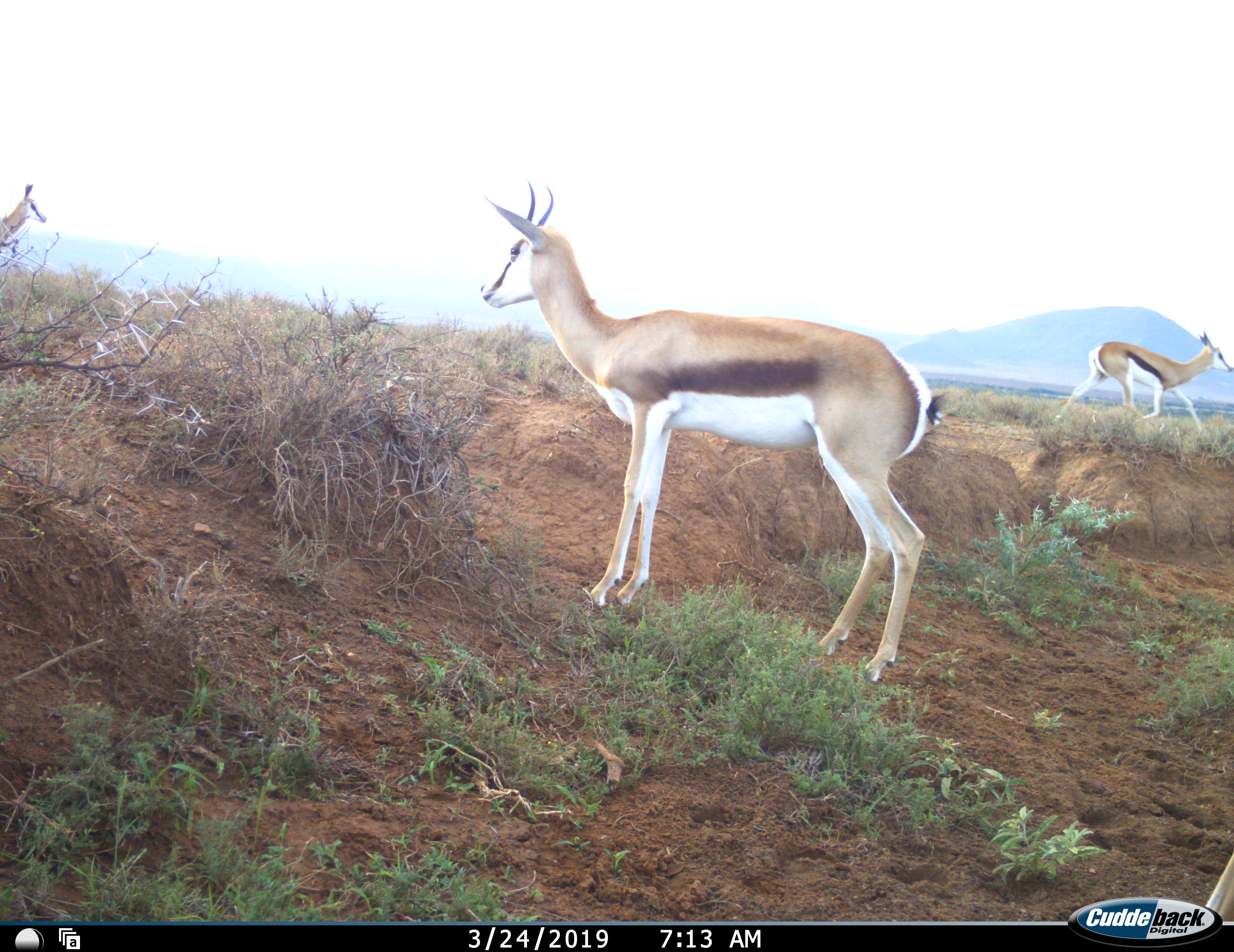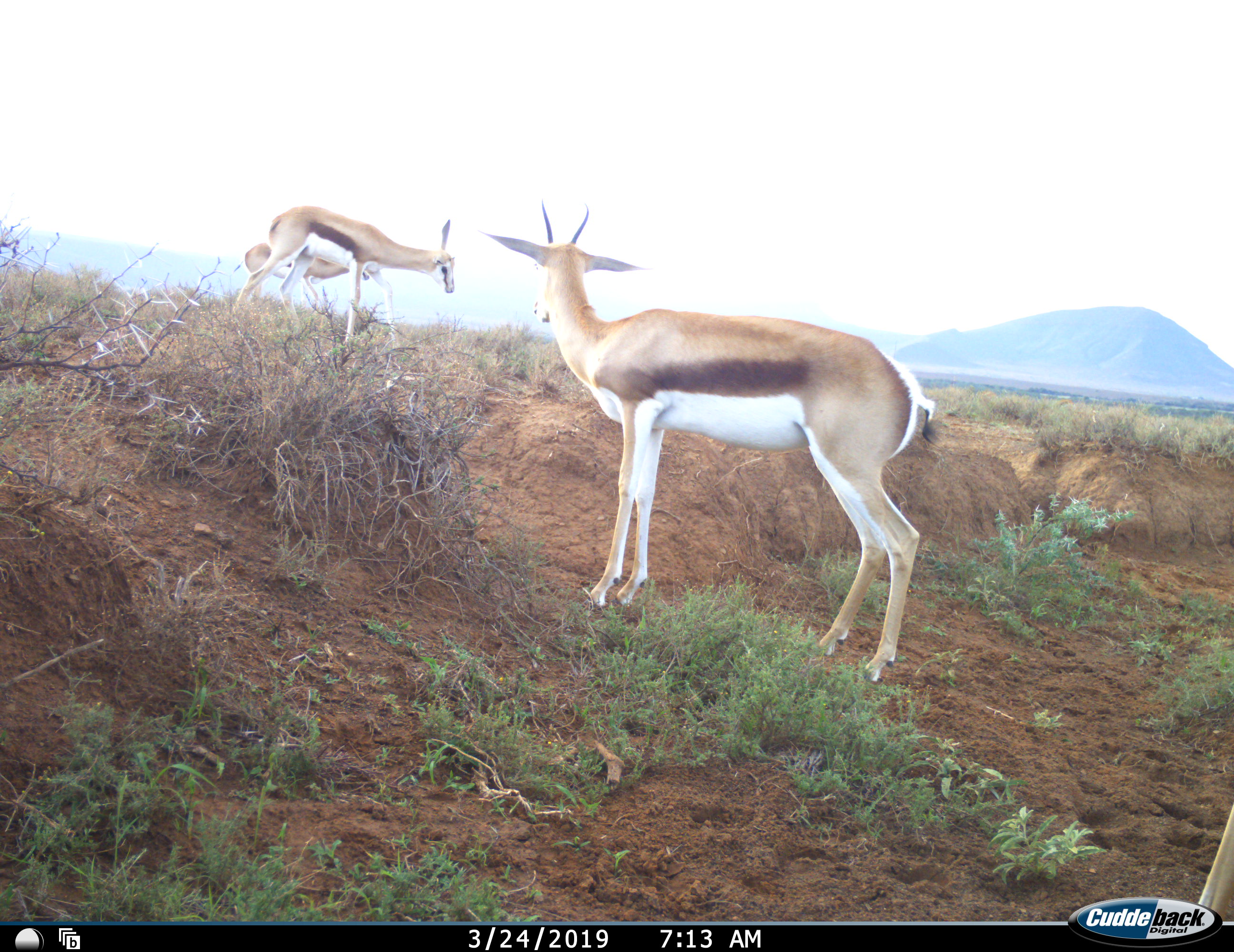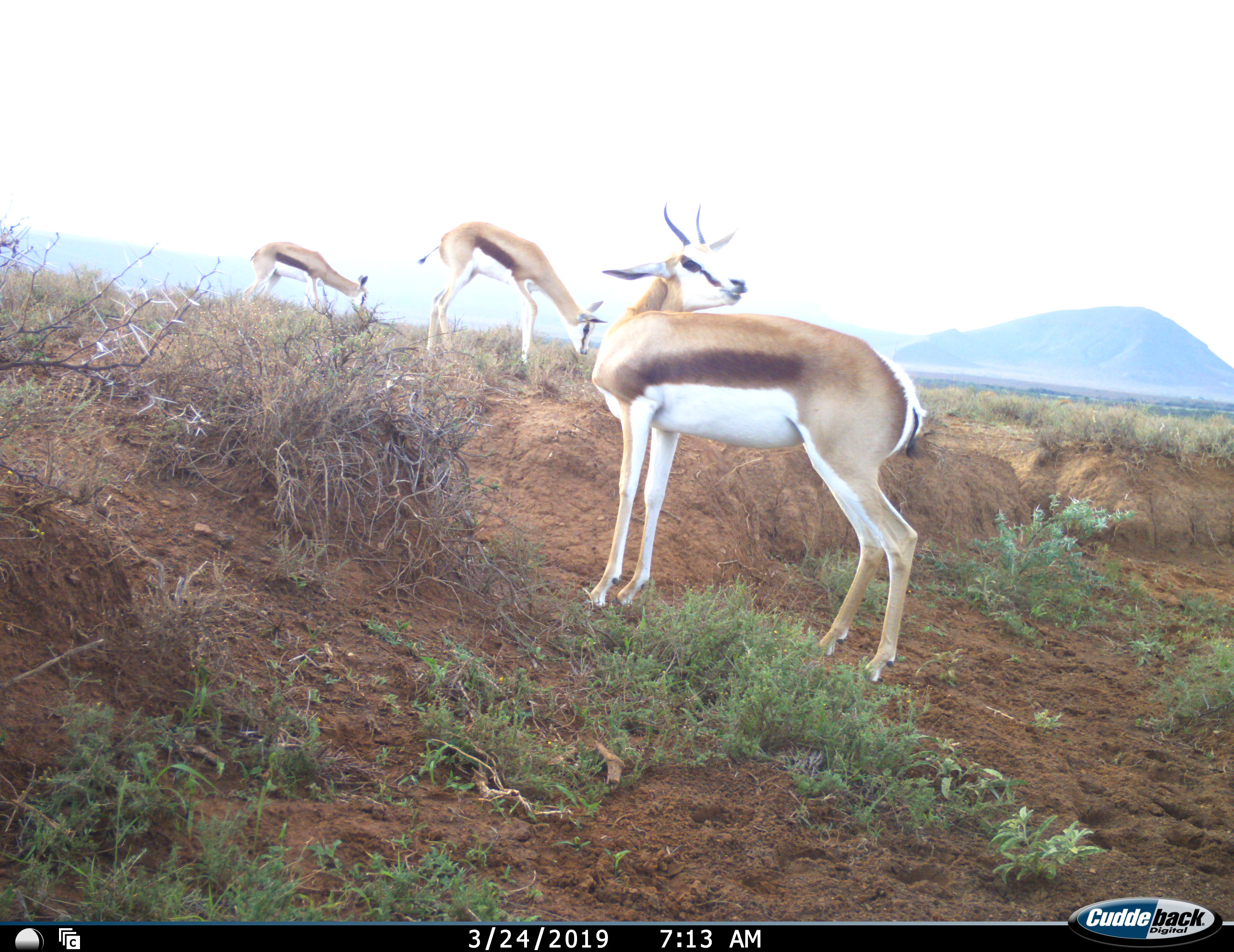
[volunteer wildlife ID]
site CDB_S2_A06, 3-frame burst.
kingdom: Animalia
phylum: Chordata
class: Mammalia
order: Artiodactyla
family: Bovidae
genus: Antidorcas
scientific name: Antidorcas marsupialis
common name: springbok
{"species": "springbok (Antidorcas marsupialis)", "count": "4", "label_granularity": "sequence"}